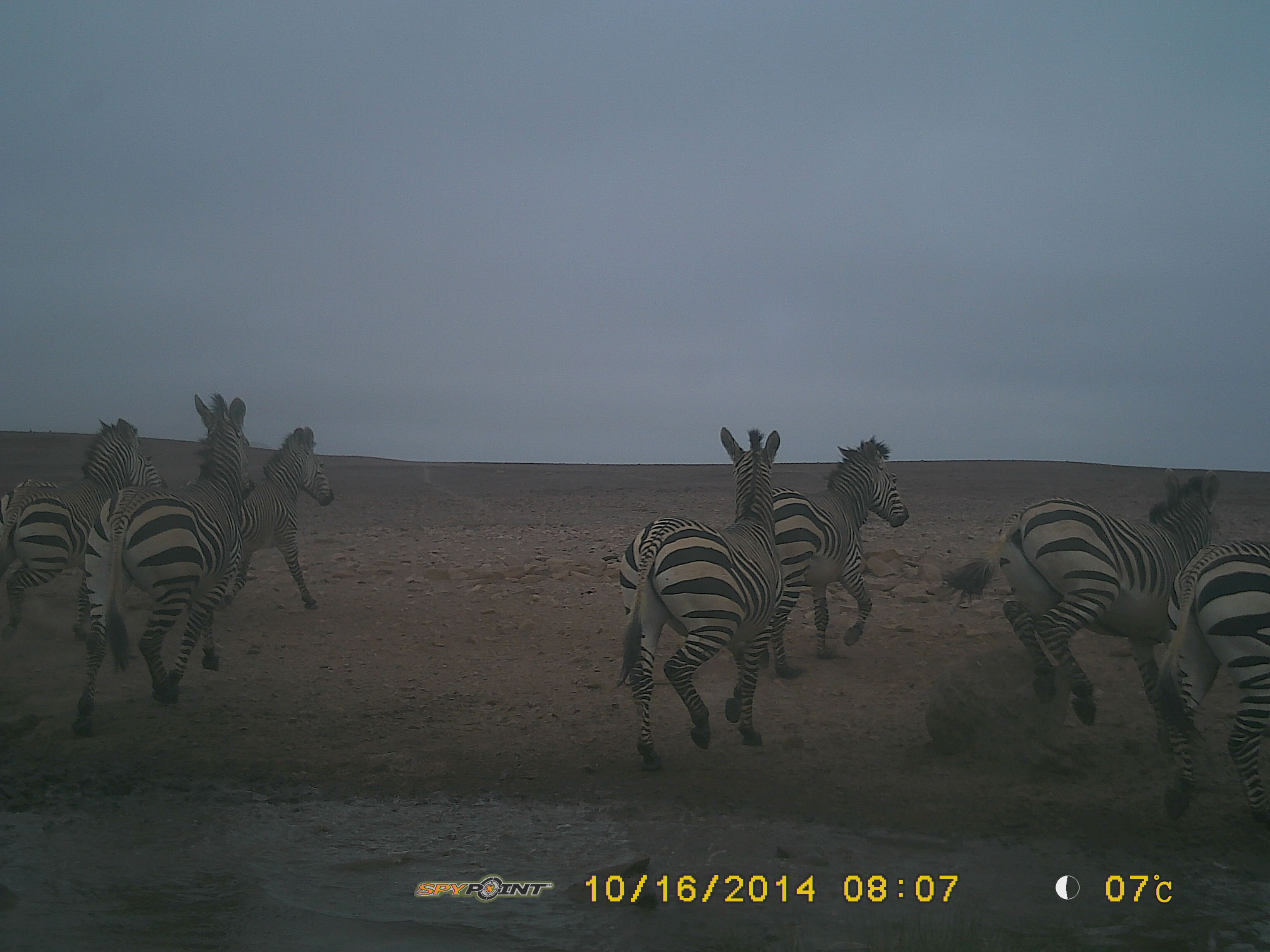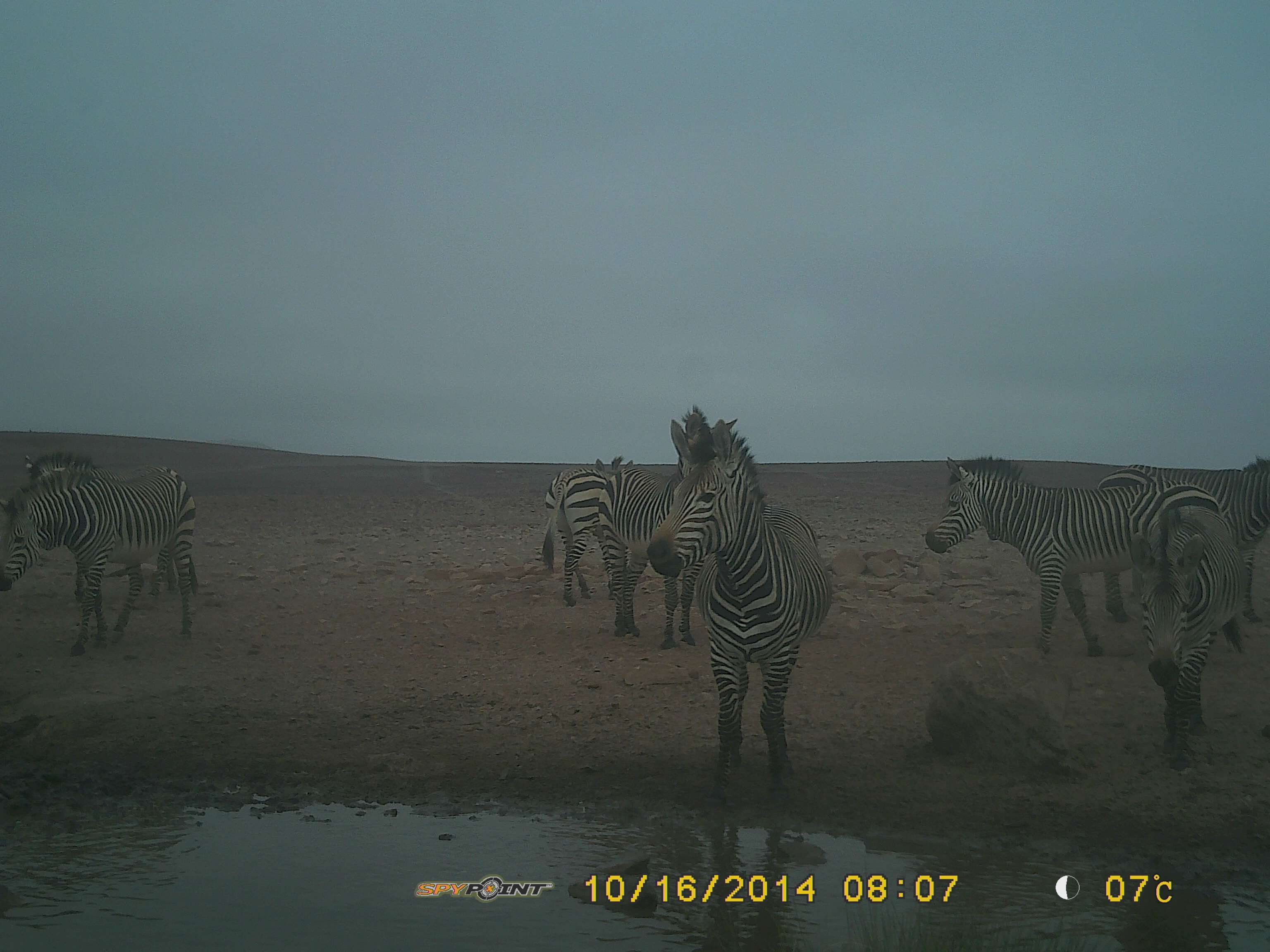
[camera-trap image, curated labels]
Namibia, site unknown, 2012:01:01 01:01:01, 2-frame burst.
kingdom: Animalia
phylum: Chordata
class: Mammalia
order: Perissodactyla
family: Equidae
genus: Equus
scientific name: Equus zebra hartmannae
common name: hartmann's mountain zebra